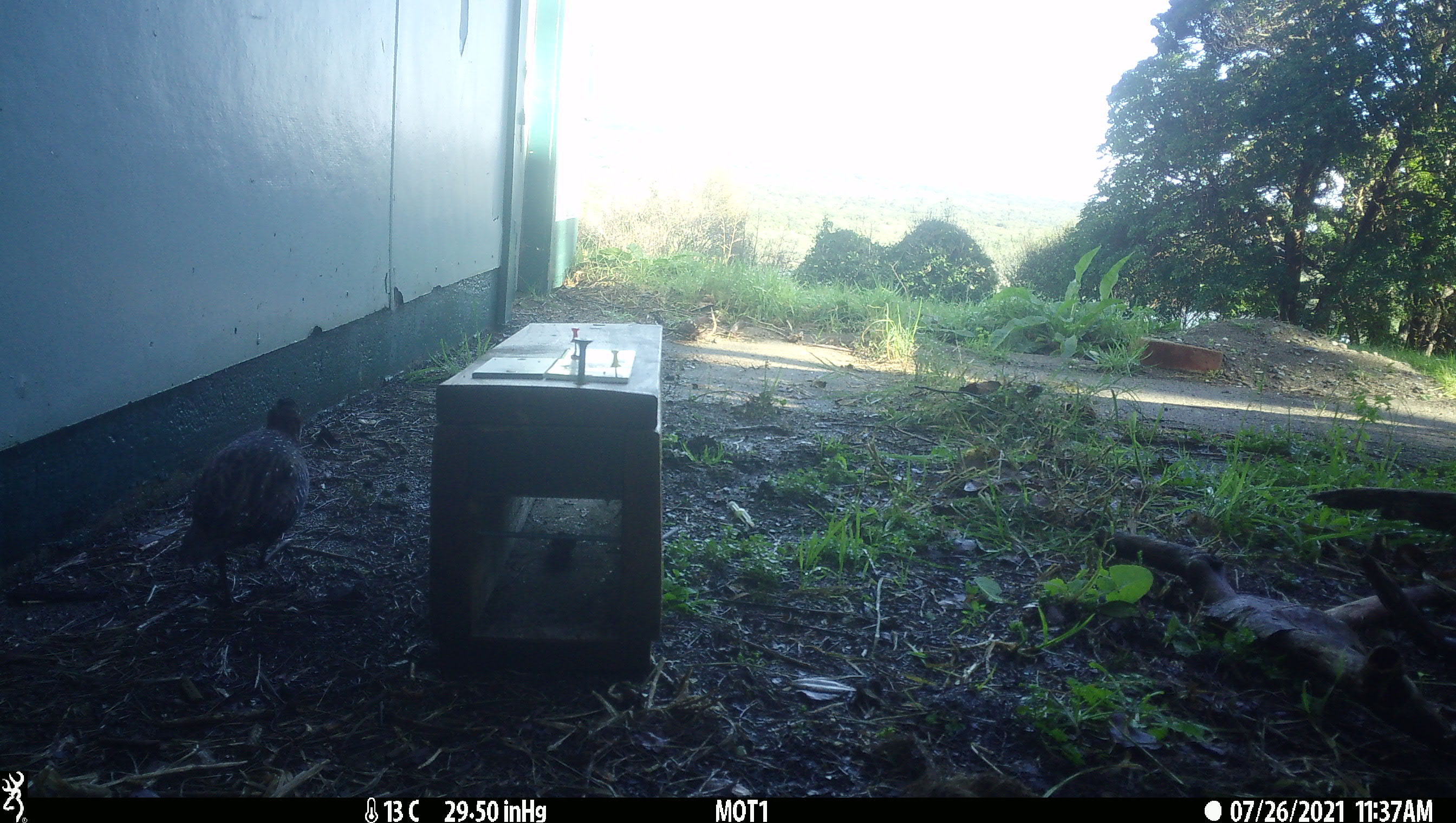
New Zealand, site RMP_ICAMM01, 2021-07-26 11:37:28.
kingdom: Animalia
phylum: Chordata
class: Aves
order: Gruiformes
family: Rallidae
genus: Gallirallus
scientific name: Gallirallus philippensis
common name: buff-banded rail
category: banded rail